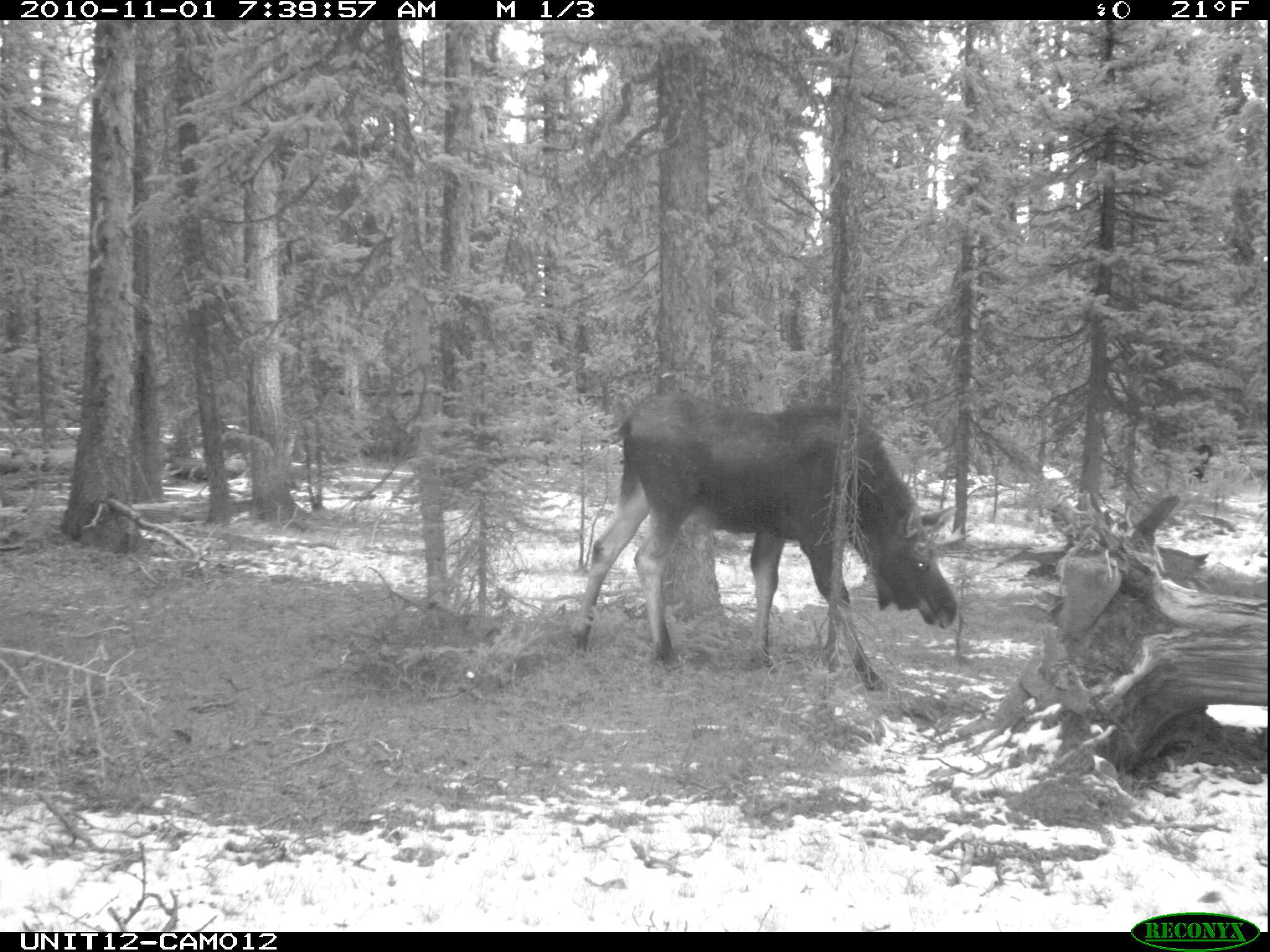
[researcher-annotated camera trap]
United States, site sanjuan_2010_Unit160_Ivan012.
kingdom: Animalia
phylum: Chordata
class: Mammalia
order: Artiodactyla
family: Cervidae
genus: Alces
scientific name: Alces alces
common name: moose